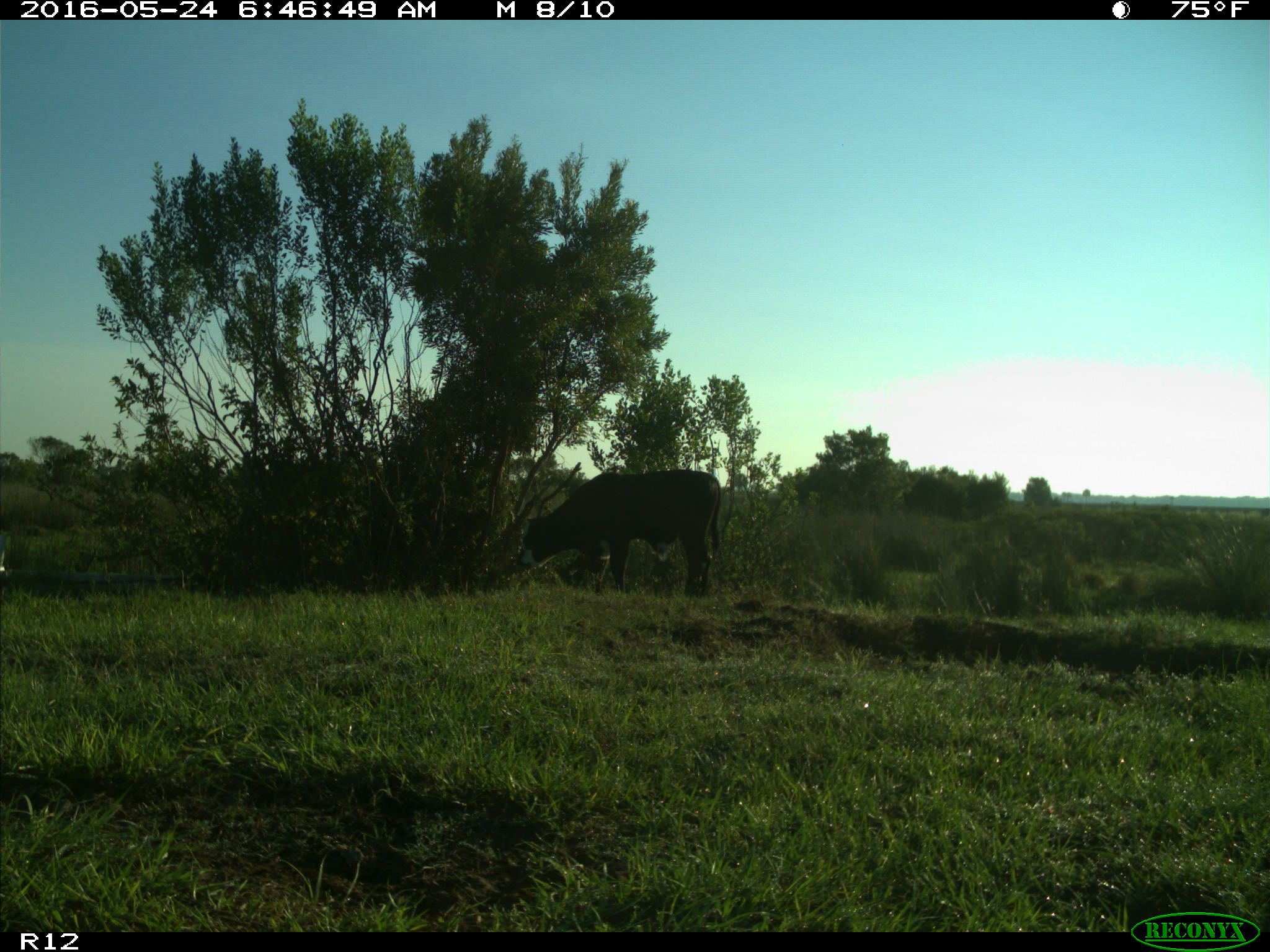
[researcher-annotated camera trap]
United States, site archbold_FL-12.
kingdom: Animalia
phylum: Chordata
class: Mammalia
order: Artiodactyla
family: Bovidae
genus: Bos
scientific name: Bos taurus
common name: domestic cow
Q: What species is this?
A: Bos taurus (domestic cow).